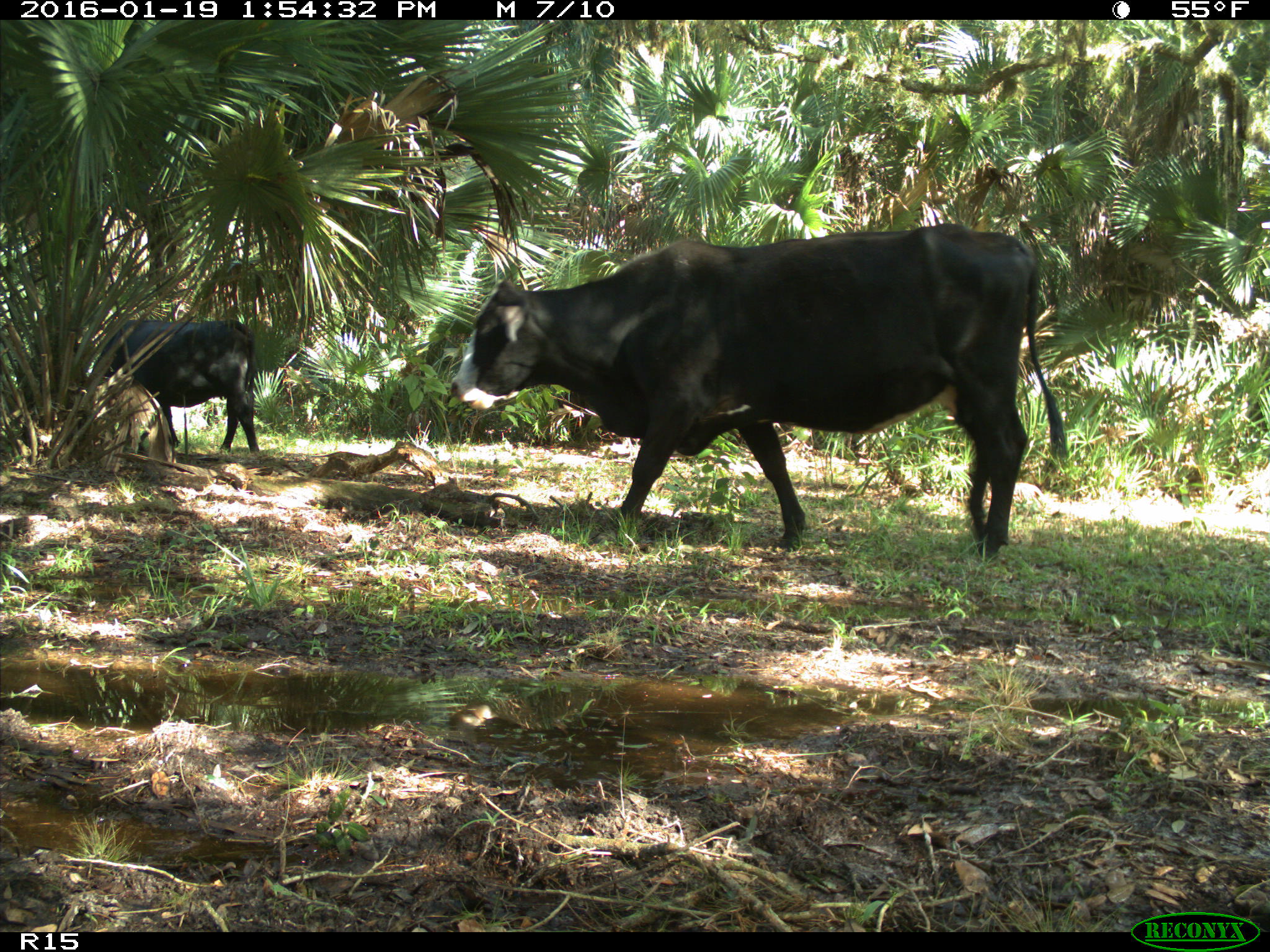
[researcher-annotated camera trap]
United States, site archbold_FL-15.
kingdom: Animalia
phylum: Chordata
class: Mammalia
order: Artiodactyla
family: Bovidae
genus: Bos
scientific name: Bos taurus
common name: domestic cow